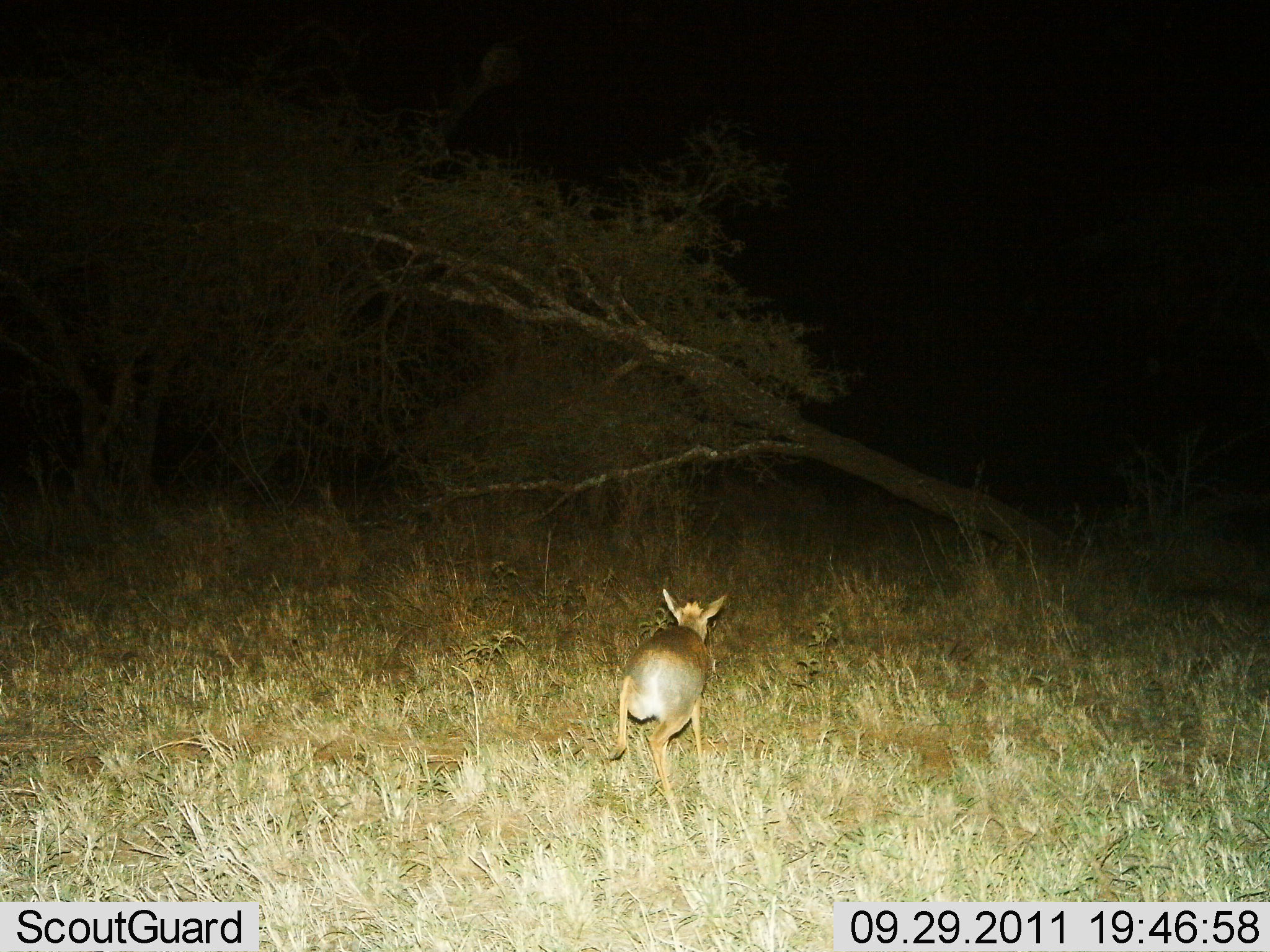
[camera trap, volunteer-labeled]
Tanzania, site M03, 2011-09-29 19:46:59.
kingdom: Animalia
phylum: Chordata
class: Mammalia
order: Artiodactyla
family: Bovidae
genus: Madoqua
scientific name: Madoqua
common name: dikdik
Dikdik (Madoqua), count 1. Behavior (volunteer vote fractions): standing 0%, resting 0%, moving 100%, interacting 0%. Young present (vote fraction): 0%. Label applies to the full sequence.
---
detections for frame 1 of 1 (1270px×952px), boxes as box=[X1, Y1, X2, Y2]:
animal: box=[604, 587, 727, 834]